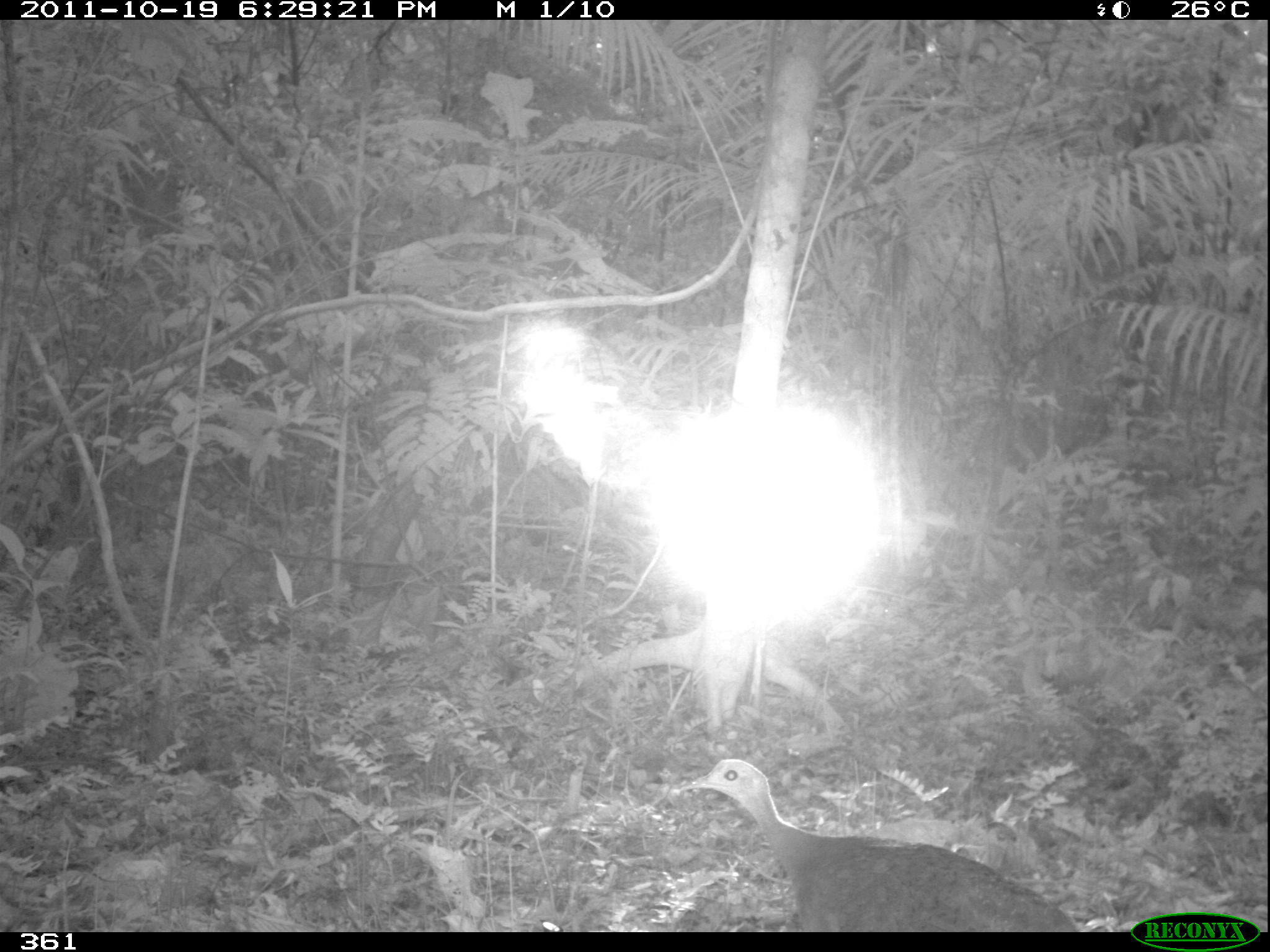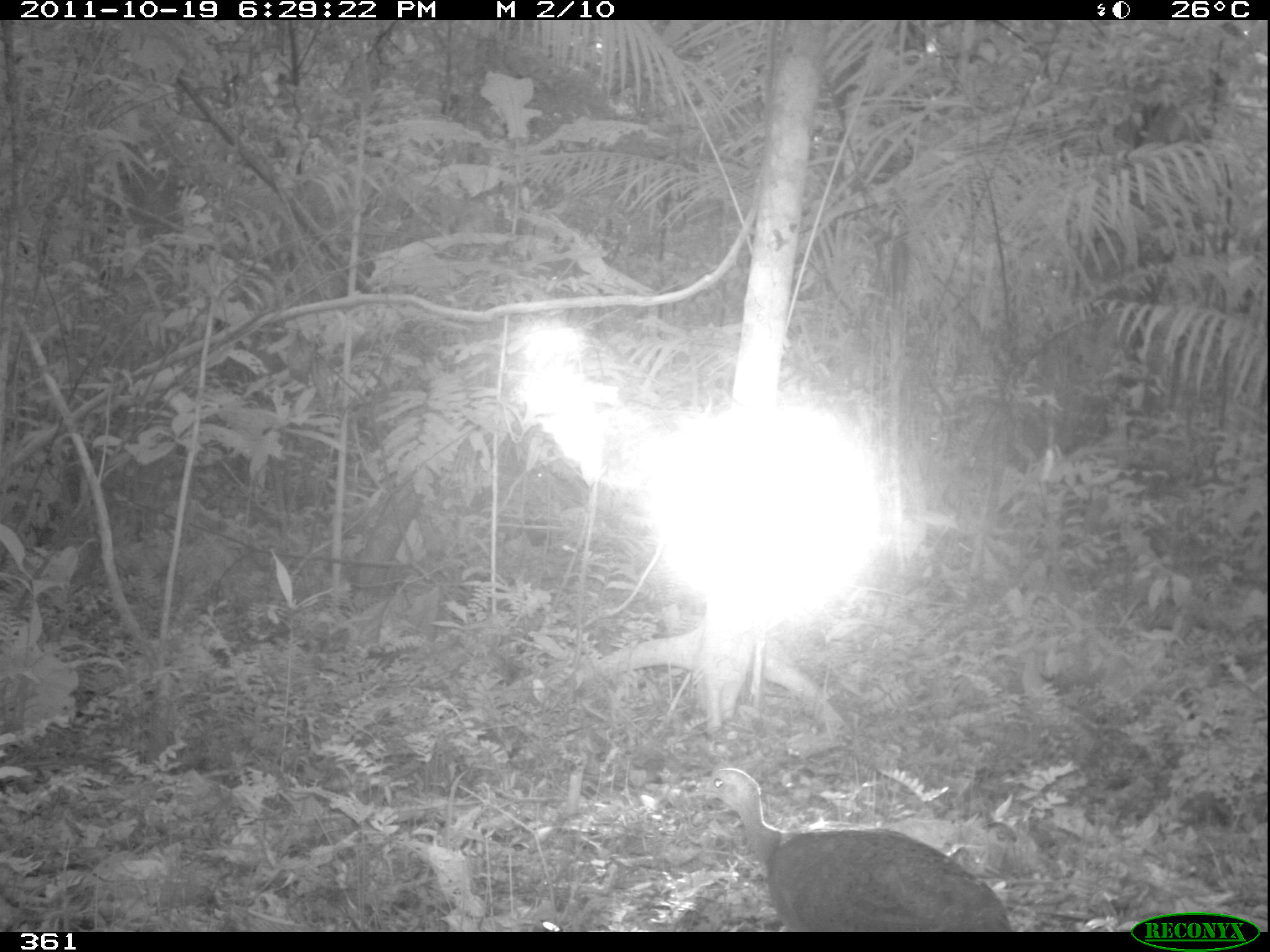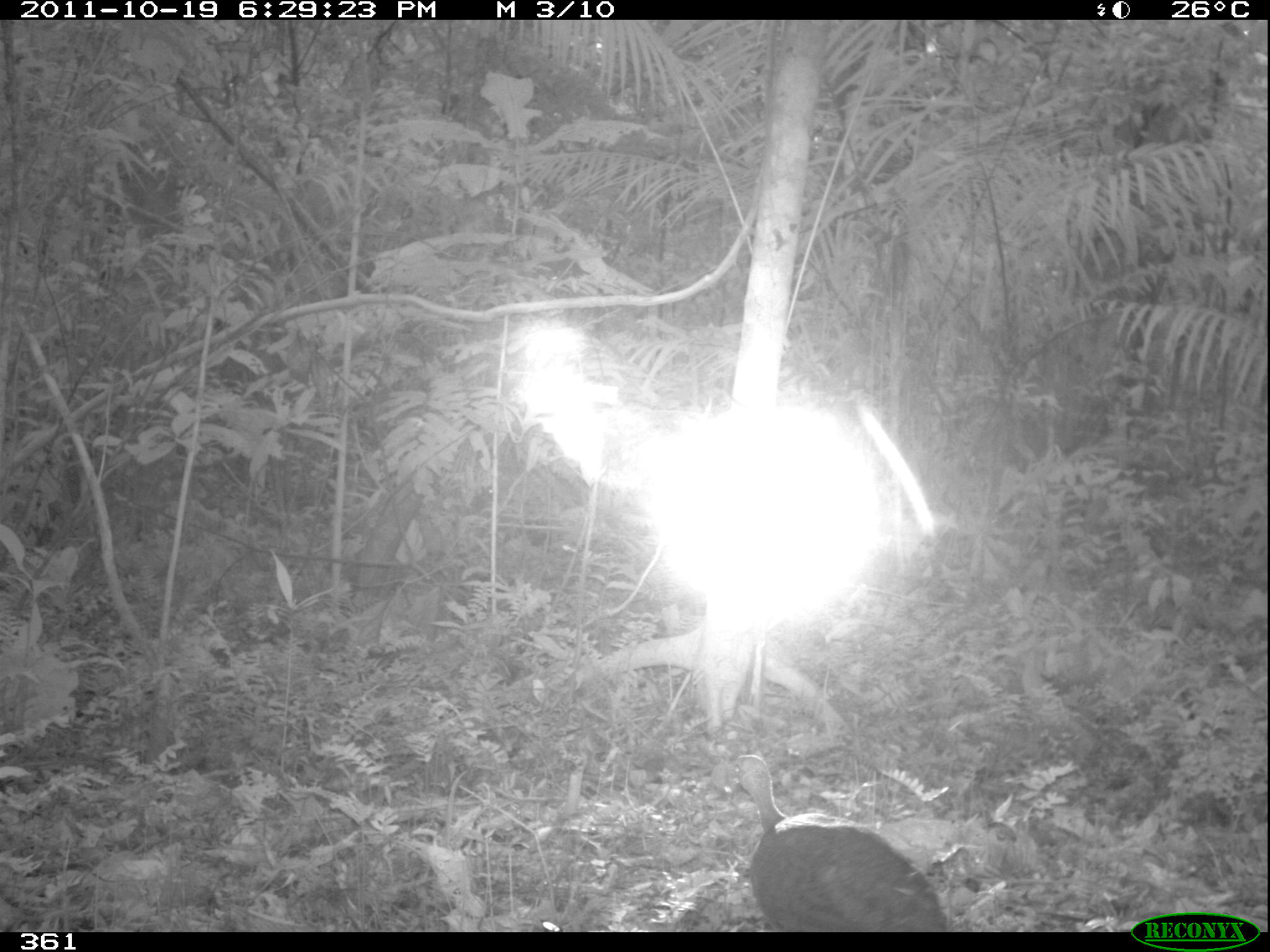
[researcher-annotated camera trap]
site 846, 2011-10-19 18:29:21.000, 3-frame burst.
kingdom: Animalia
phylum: Chordata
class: Aves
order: Gruiformes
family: Psophiidae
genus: Psophia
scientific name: Psophia leucoptera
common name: pale-winged trumpeter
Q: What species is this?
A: Psophia leucoptera (pale-winged trumpeter).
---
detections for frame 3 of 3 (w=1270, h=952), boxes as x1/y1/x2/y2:
psophia leucoptera: 712/748/955/927